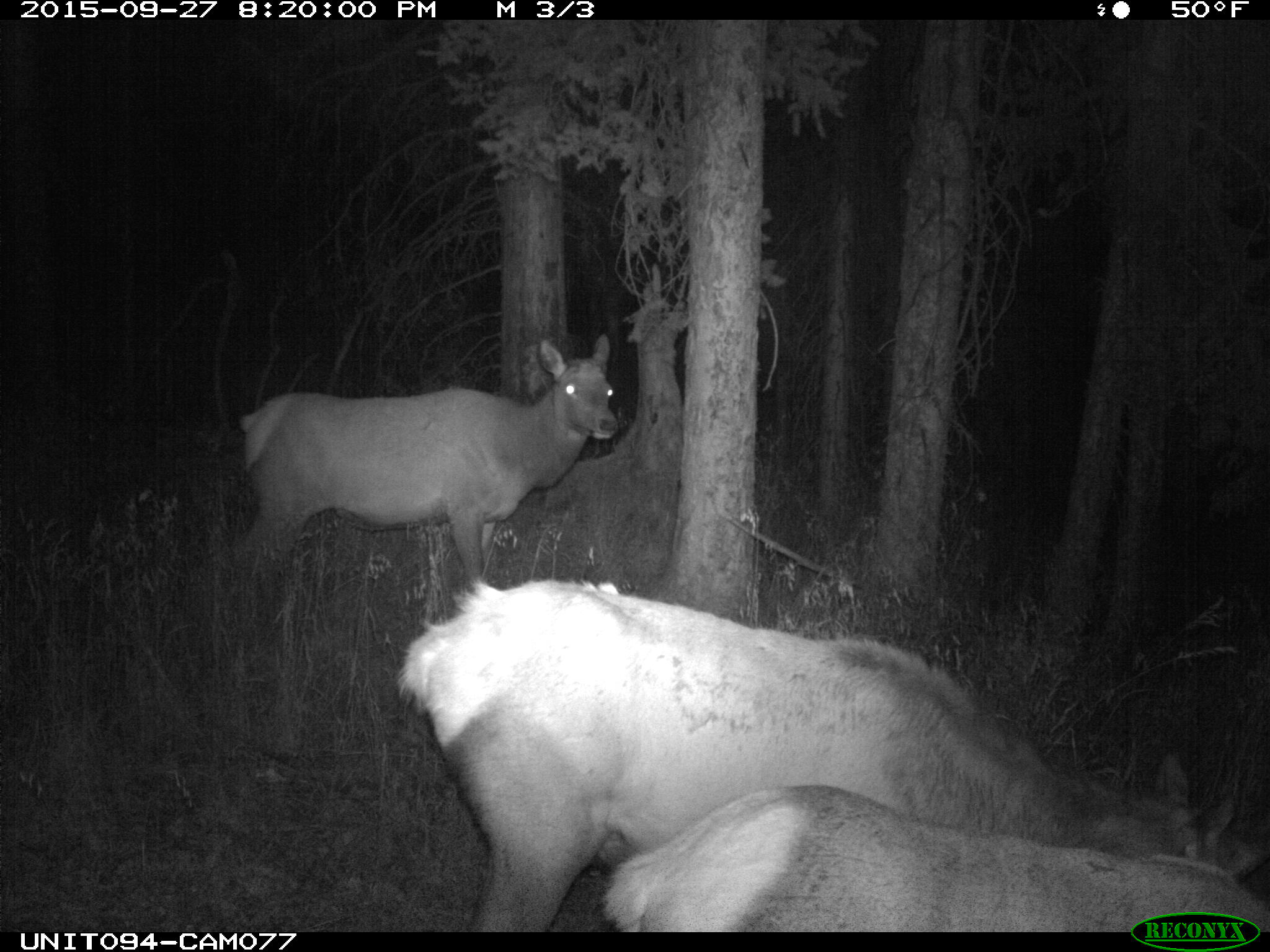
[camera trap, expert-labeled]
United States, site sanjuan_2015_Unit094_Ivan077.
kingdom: Animalia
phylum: Chordata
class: Mammalia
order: Artiodactyla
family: Cervidae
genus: Cervus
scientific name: Cervus elaphus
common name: red deer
Cervus elaphus (red deer).